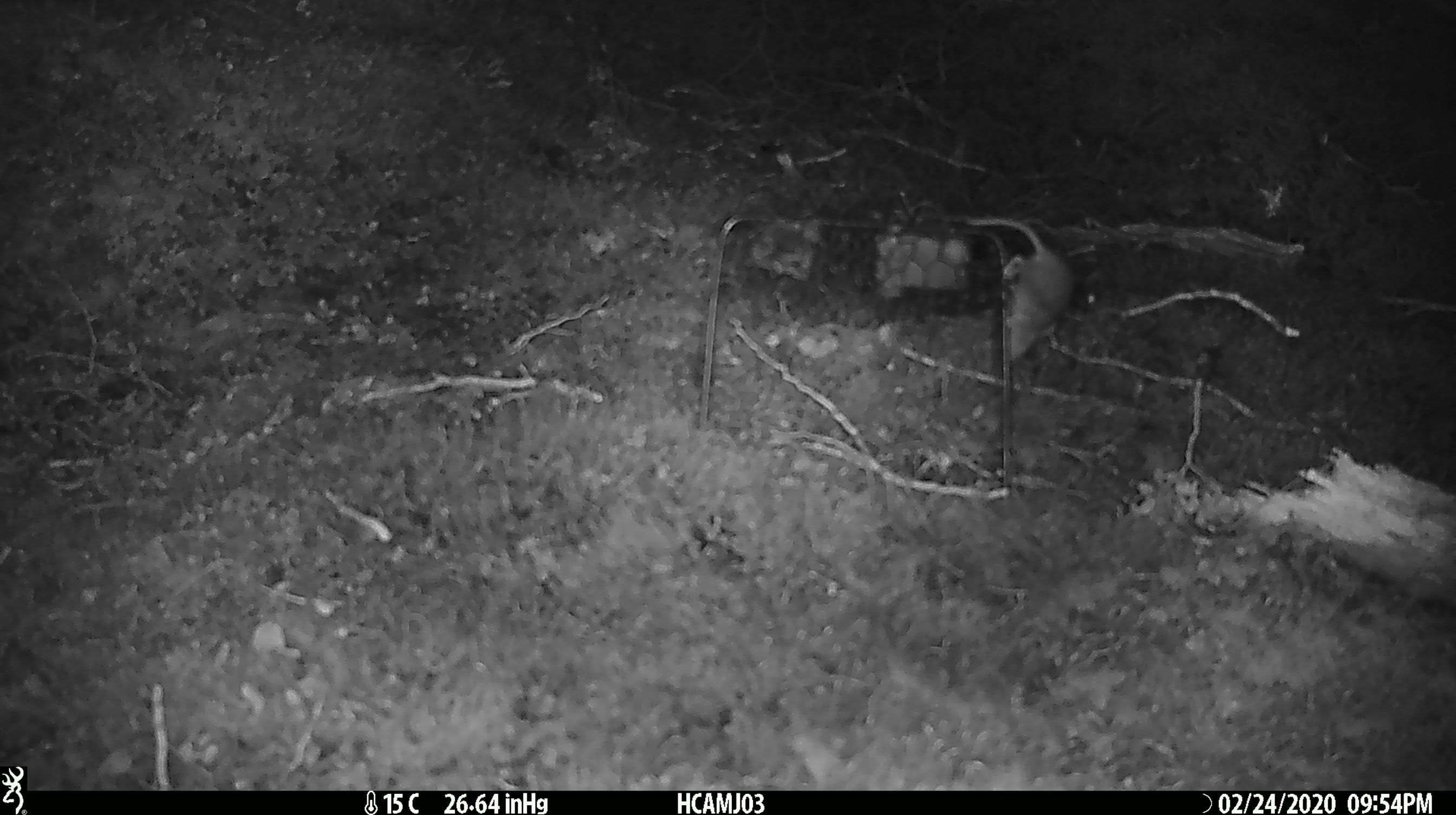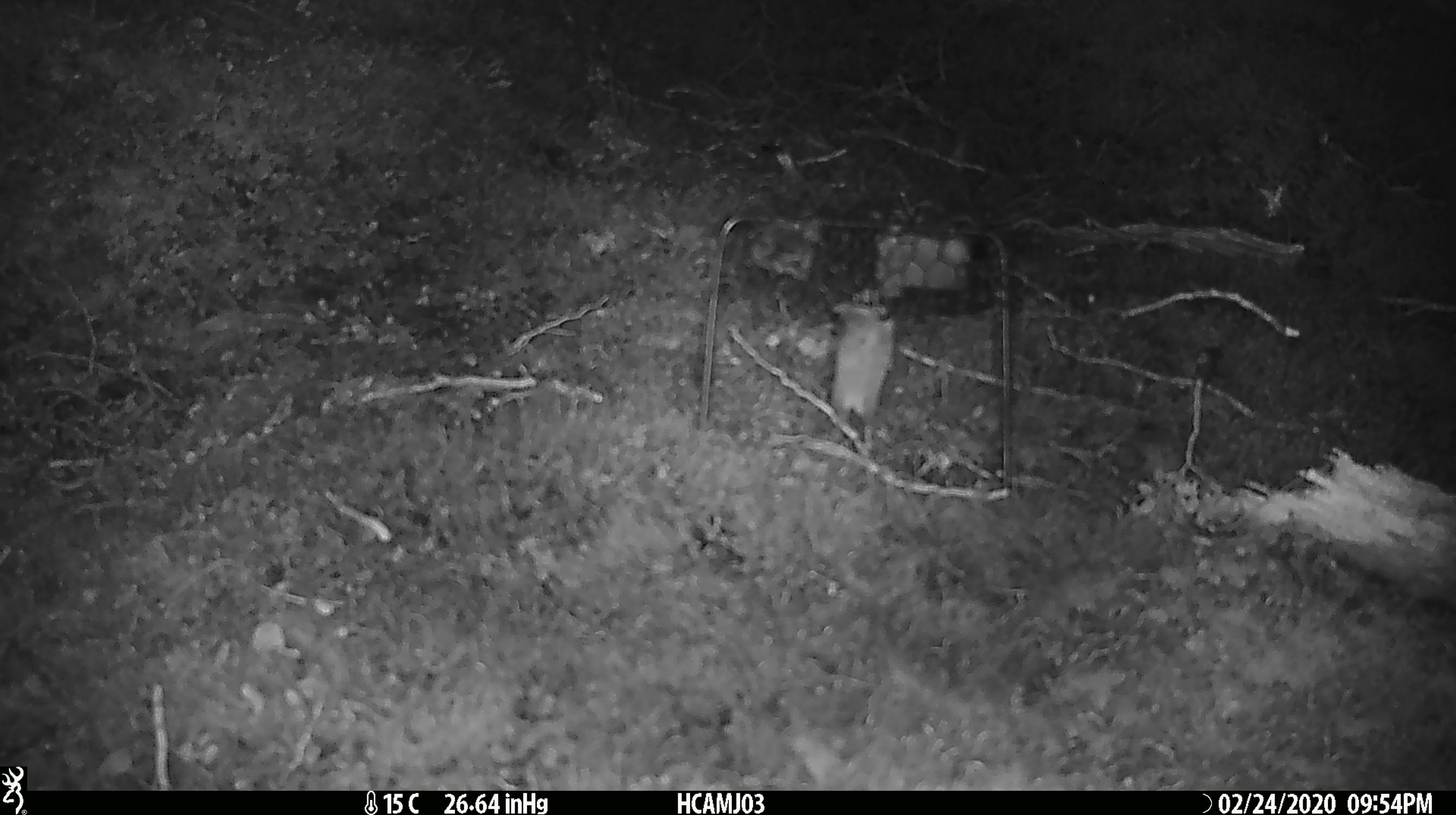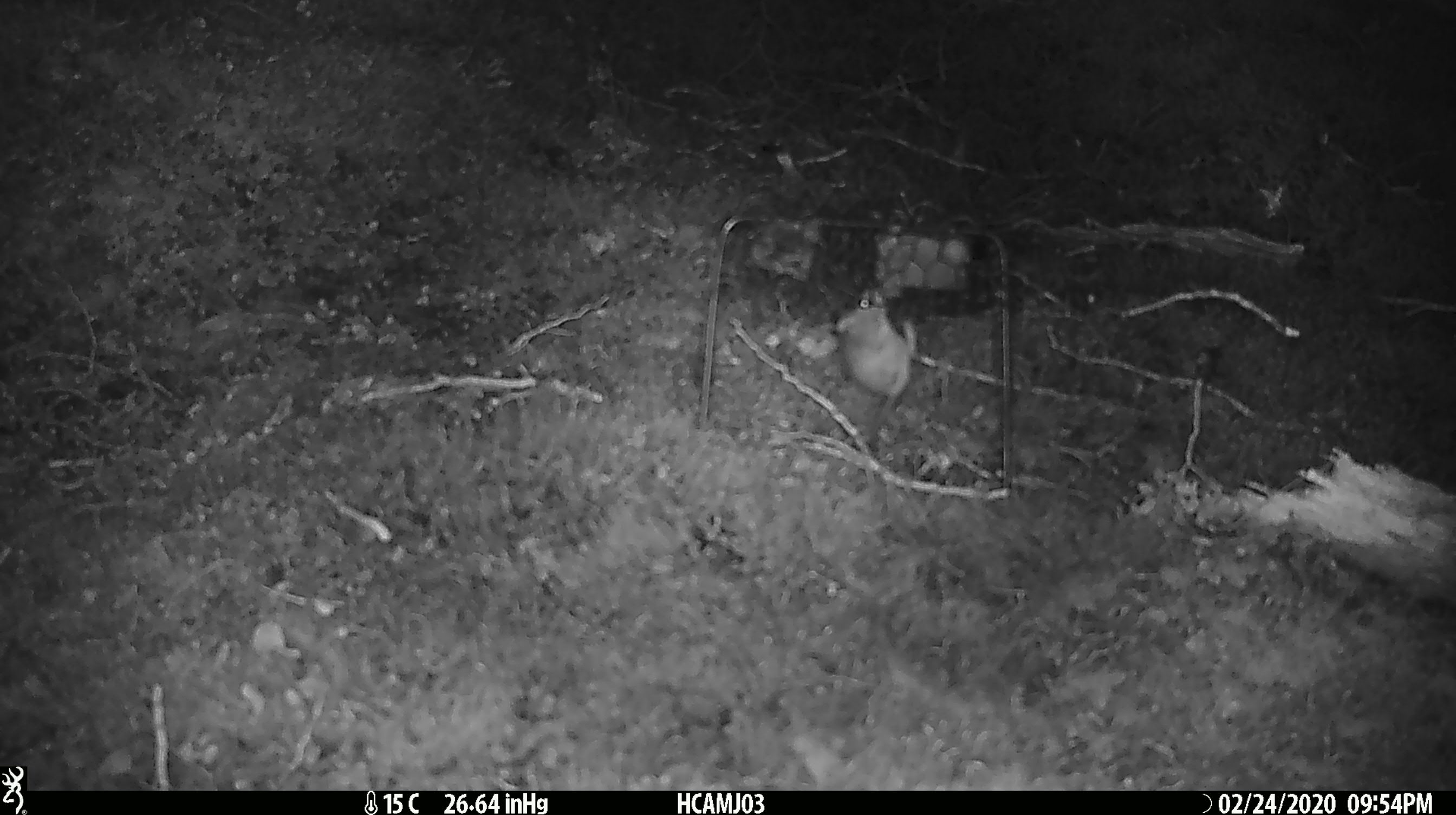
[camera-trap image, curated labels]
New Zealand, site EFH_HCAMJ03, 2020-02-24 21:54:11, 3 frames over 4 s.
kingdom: Animalia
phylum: Chordata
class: Mammalia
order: Rodentia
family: Muridae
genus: Mus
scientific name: Mus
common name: mouse